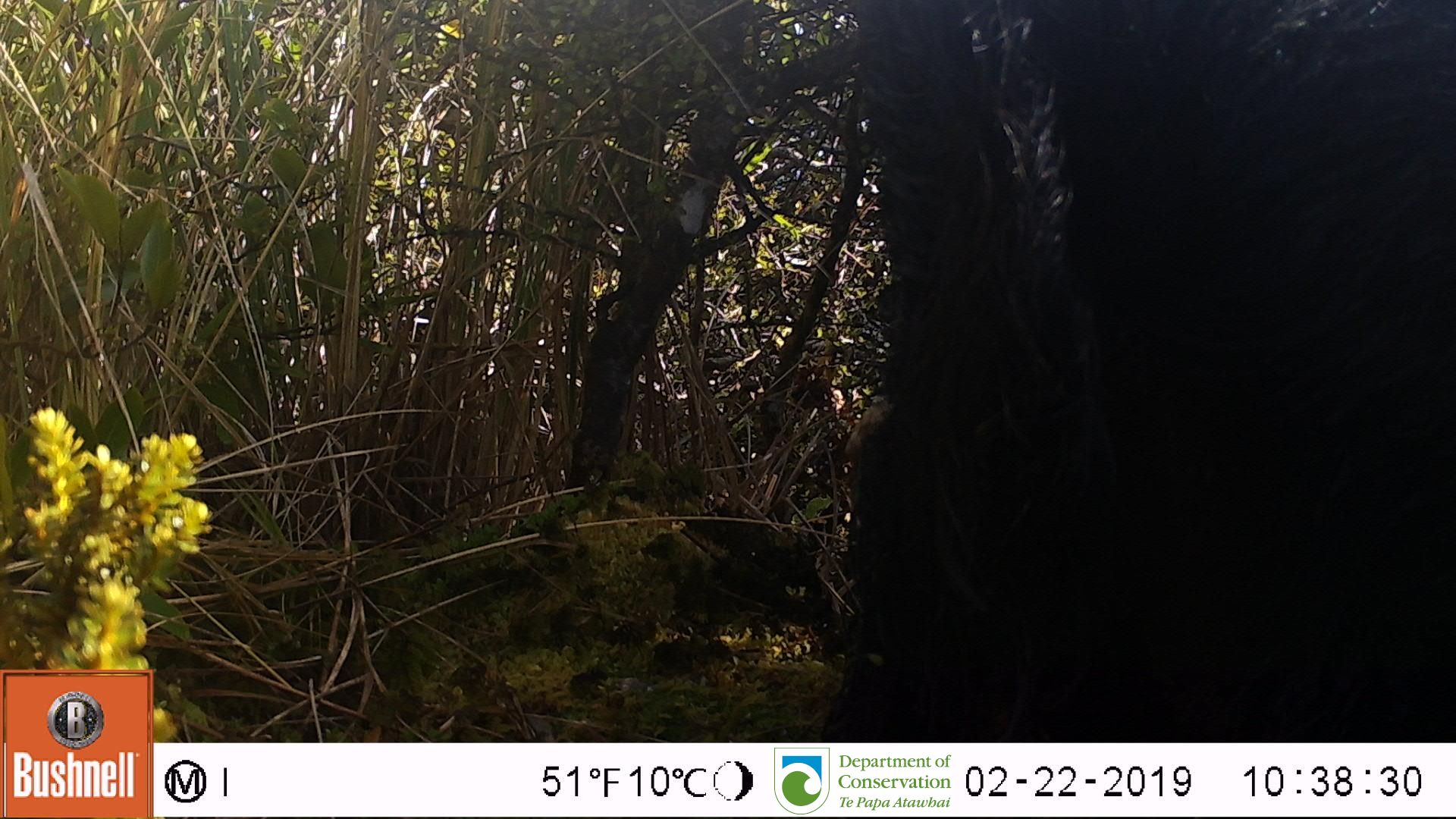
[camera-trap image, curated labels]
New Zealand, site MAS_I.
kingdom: Animalia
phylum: Chordata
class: Mammalia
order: Artiodactyla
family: Suidae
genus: Sus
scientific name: Sus scrofa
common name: pig